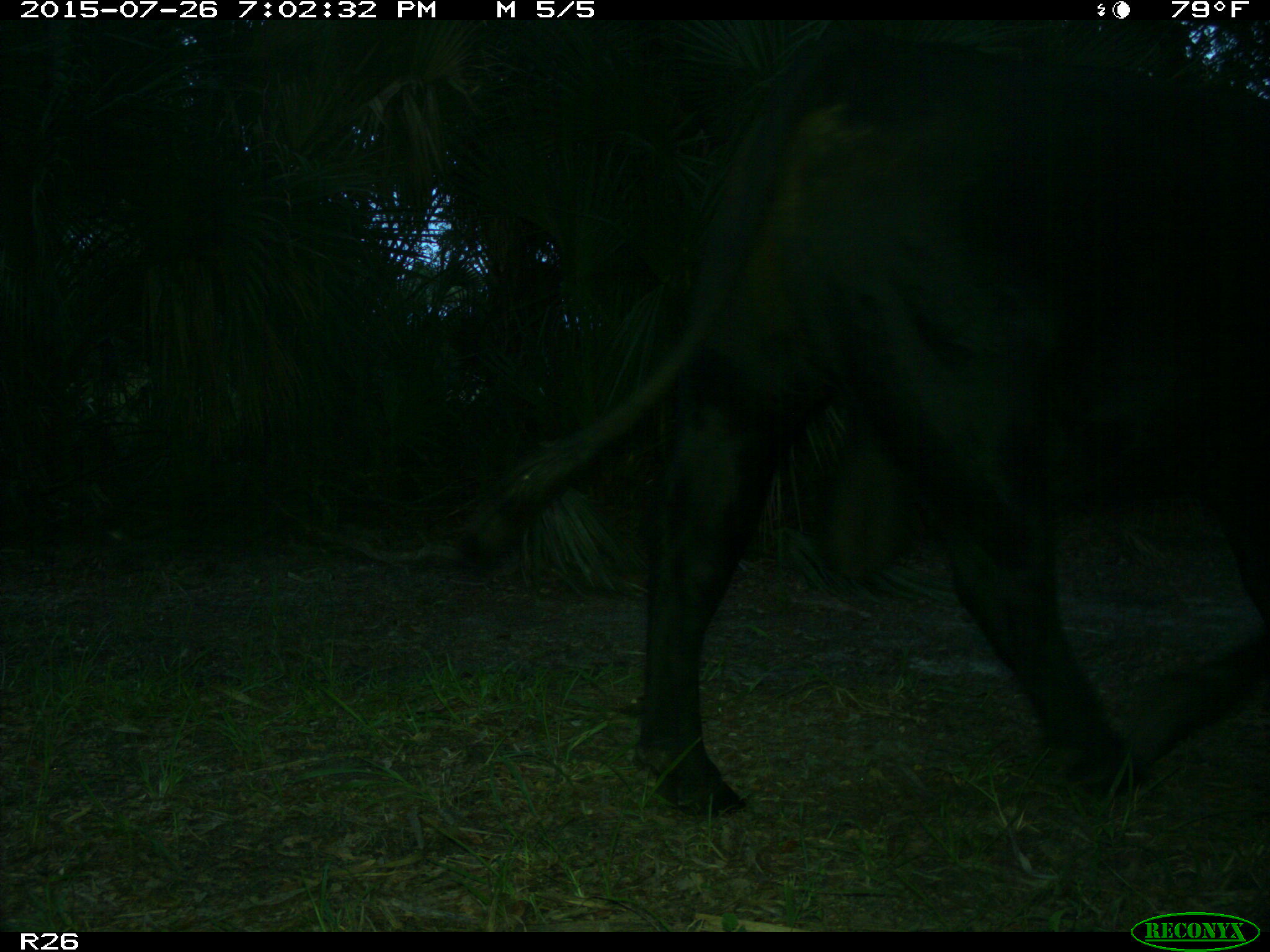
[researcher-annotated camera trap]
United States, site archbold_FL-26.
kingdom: Animalia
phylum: Chordata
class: Mammalia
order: Artiodactyla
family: Bovidae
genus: Bos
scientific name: Bos taurus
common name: domestic cow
Bos taurus (domestic cow).